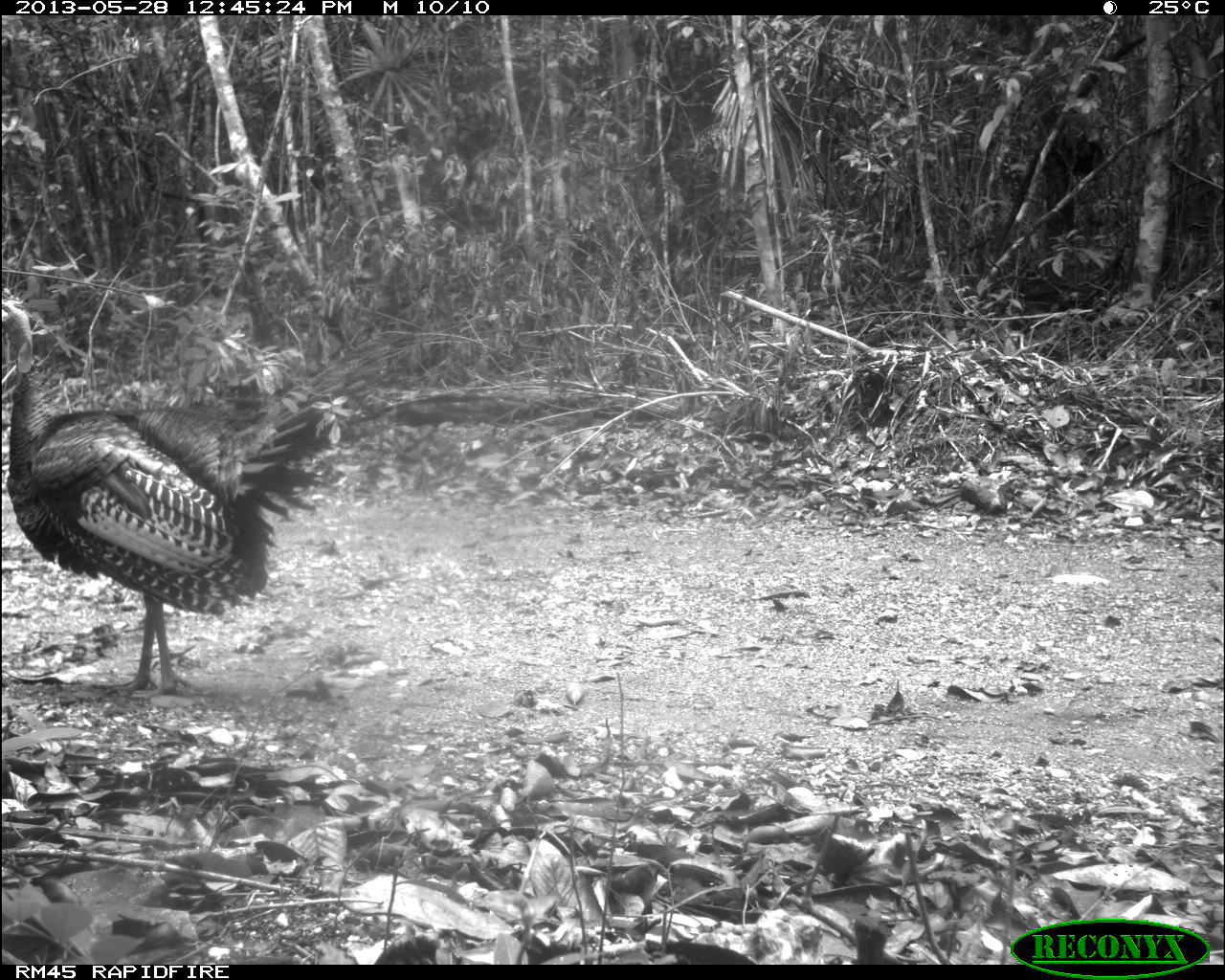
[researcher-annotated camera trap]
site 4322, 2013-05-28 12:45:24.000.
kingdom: Animalia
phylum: Chordata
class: Aves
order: Galliformes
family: Phasianidae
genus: Meleagris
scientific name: Meleagris ocellata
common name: ocellated turkey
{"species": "Meleagris ocellata (ocellated turkey)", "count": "1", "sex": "male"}